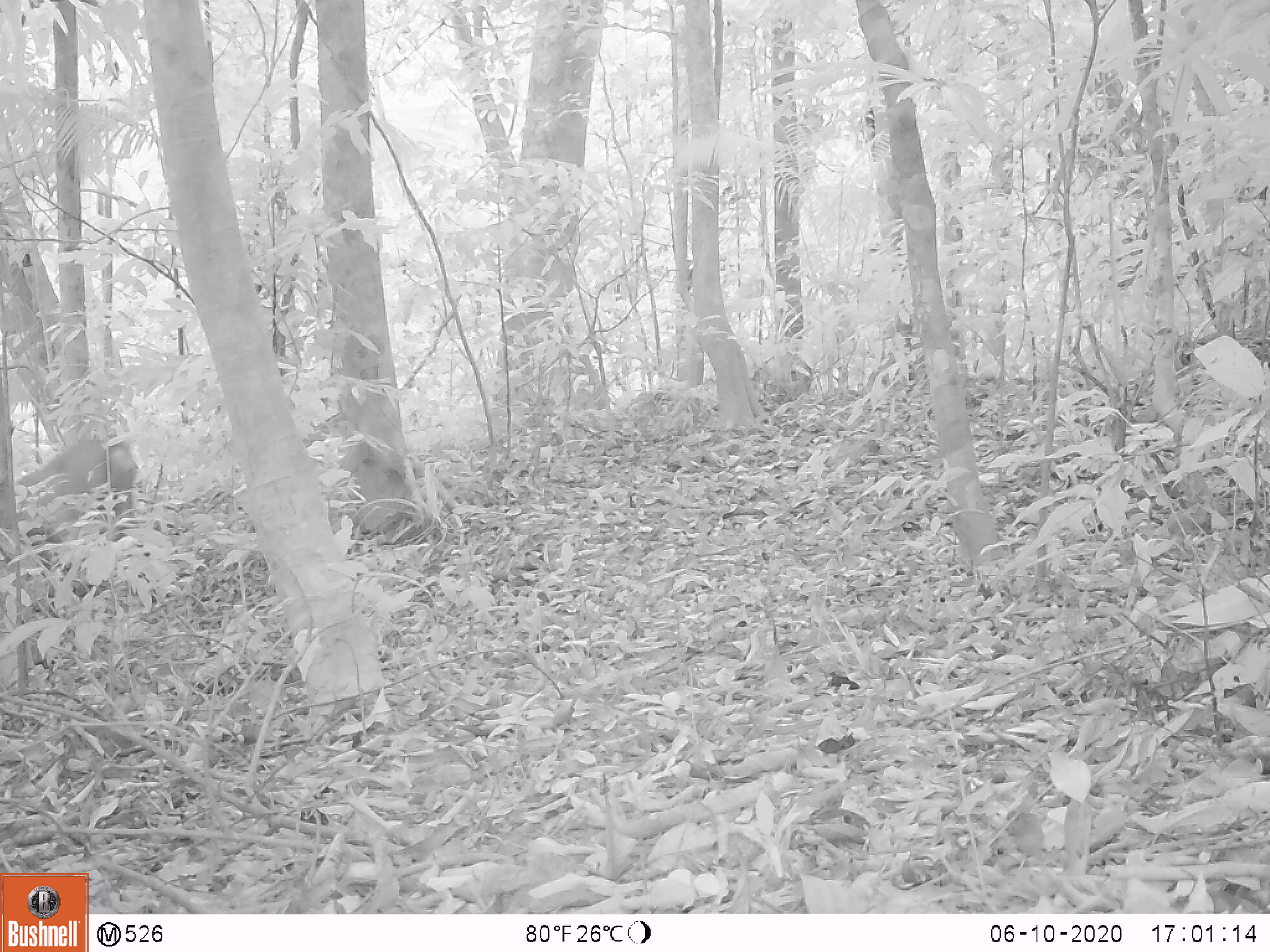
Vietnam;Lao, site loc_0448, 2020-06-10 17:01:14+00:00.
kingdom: Animalia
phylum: Chordata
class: Mammalia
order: Artiodactyla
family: Cervidae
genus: Muntiacus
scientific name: Muntiacus vuquangensis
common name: large-antlered muntjac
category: large antlered muntjac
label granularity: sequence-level